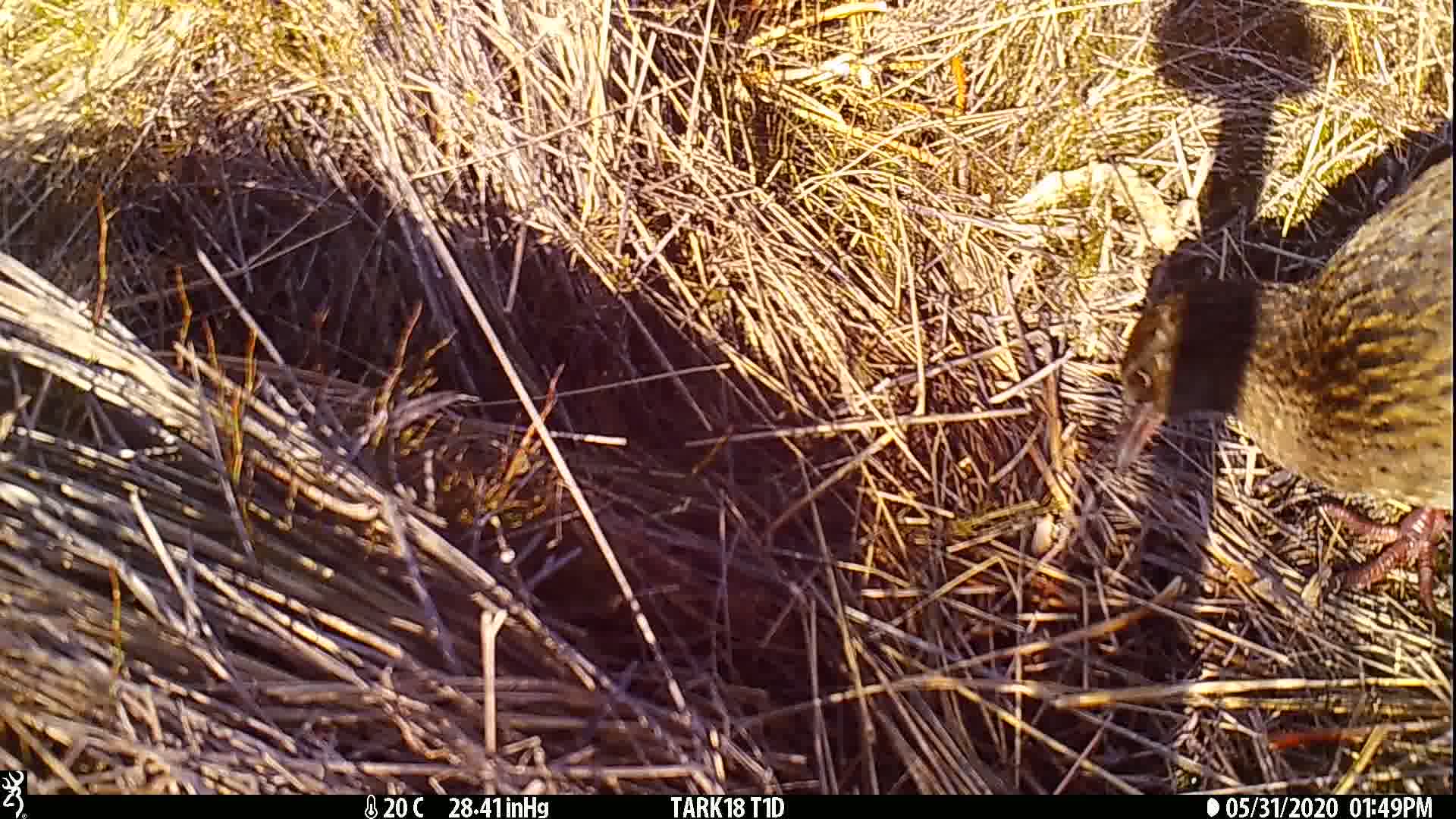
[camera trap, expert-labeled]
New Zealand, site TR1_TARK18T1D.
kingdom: Animalia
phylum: Chordata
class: Aves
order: Gruiformes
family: Rallidae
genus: Gallirallus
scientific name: Gallirallus australis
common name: weka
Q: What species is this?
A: Weka (Gallirallus australis).